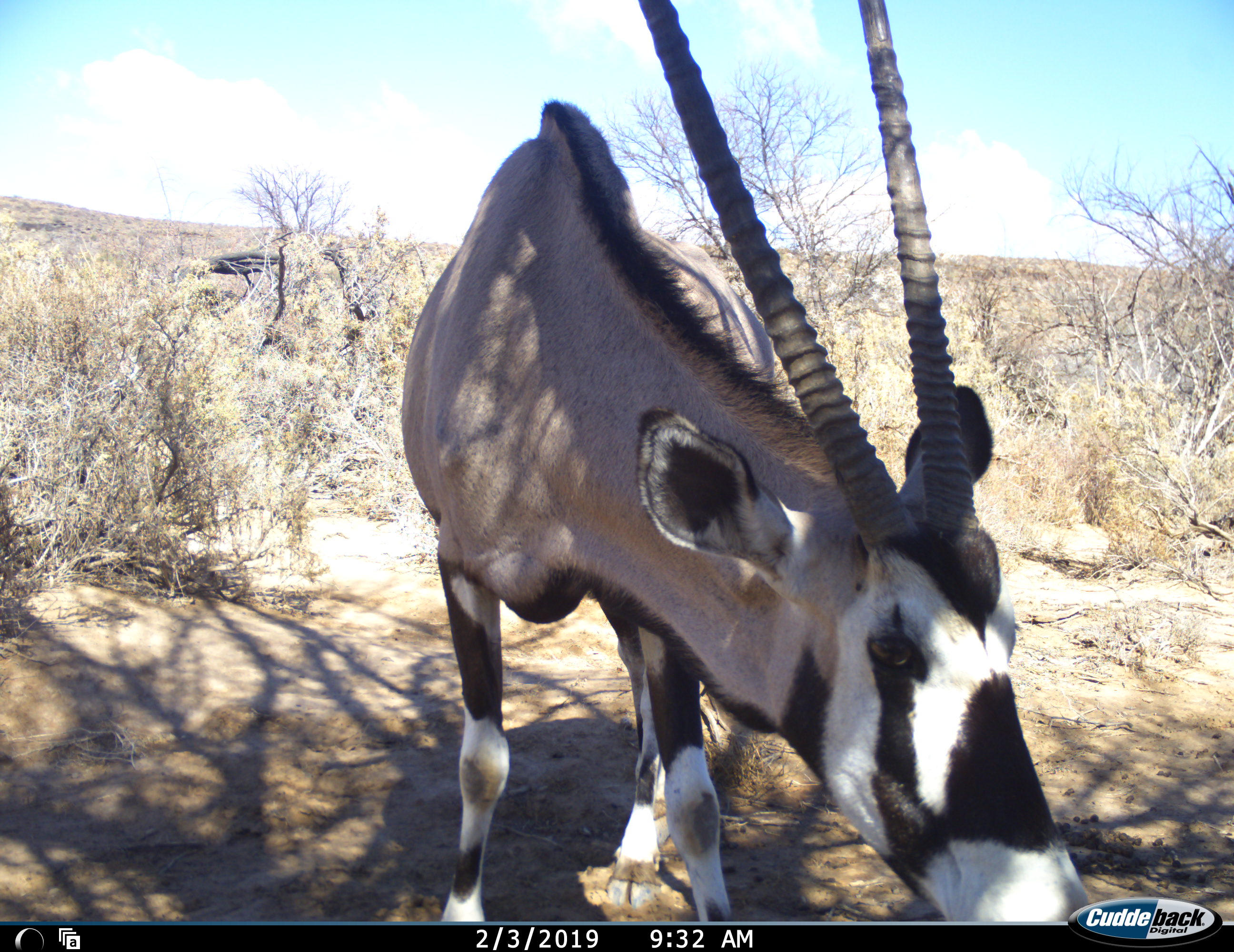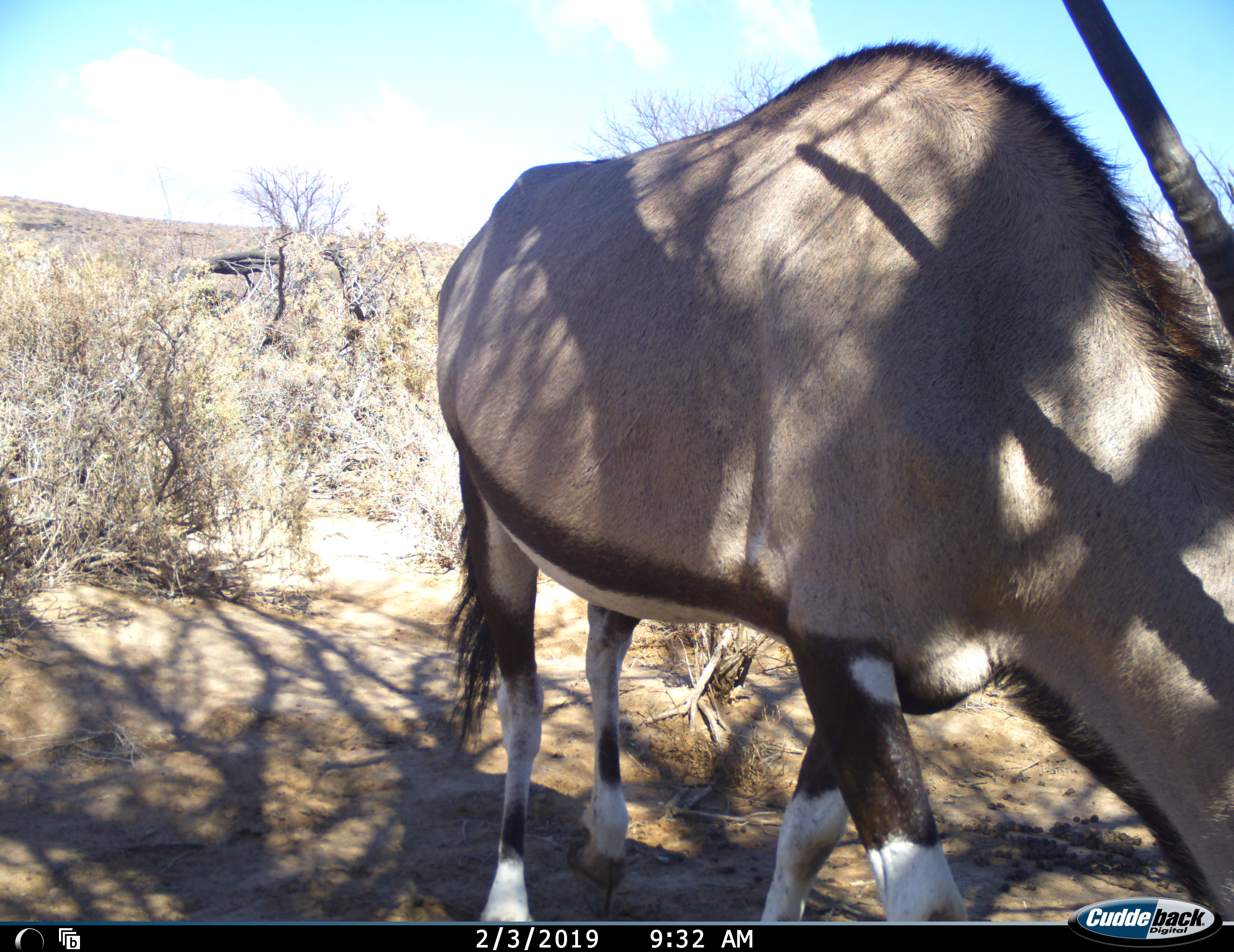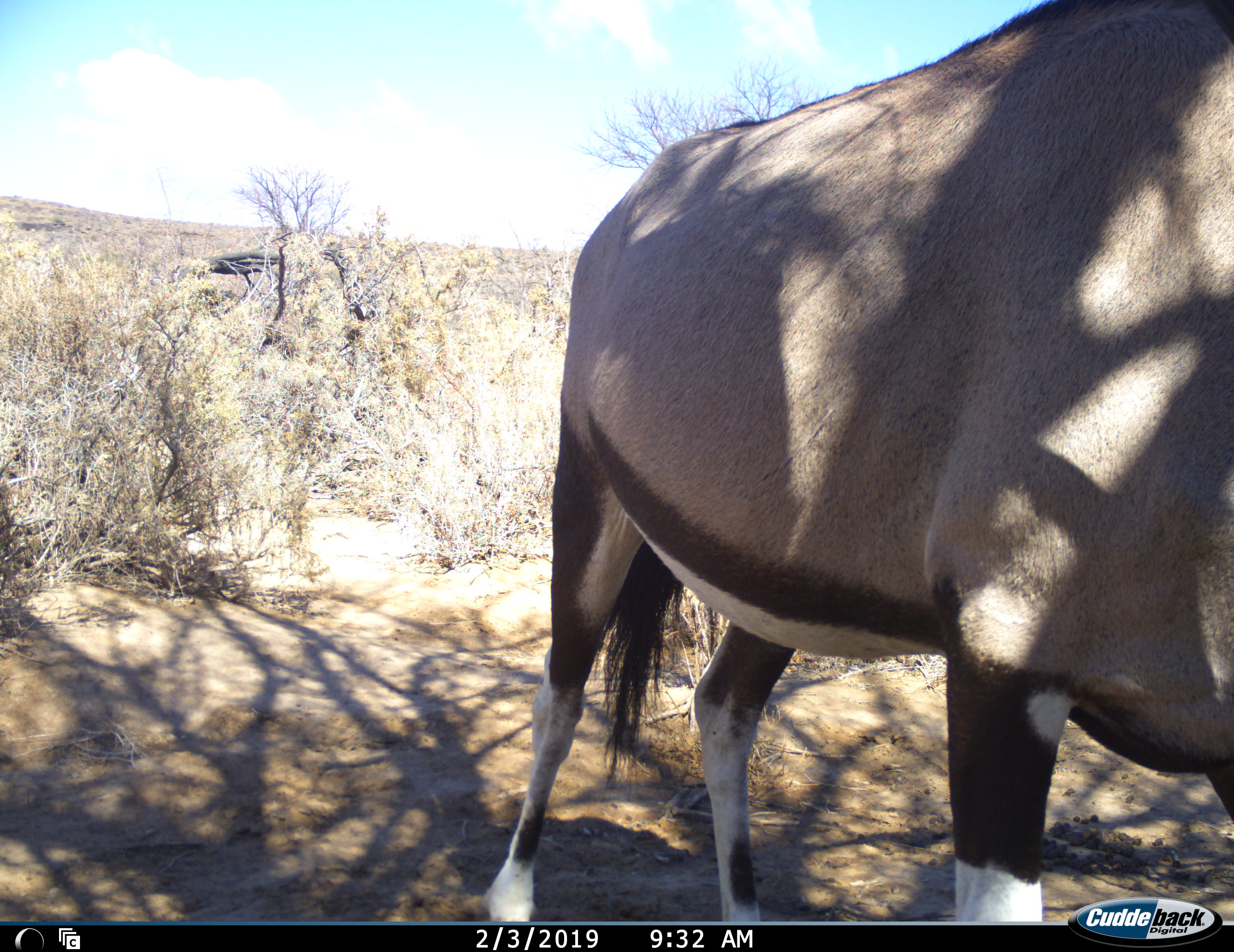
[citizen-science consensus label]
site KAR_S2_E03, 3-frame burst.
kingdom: Animalia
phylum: Chordata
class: Mammalia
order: Artiodactyla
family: Bovidae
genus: Oryx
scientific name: Oryx gazella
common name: gemsbok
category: oryx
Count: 1.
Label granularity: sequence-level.